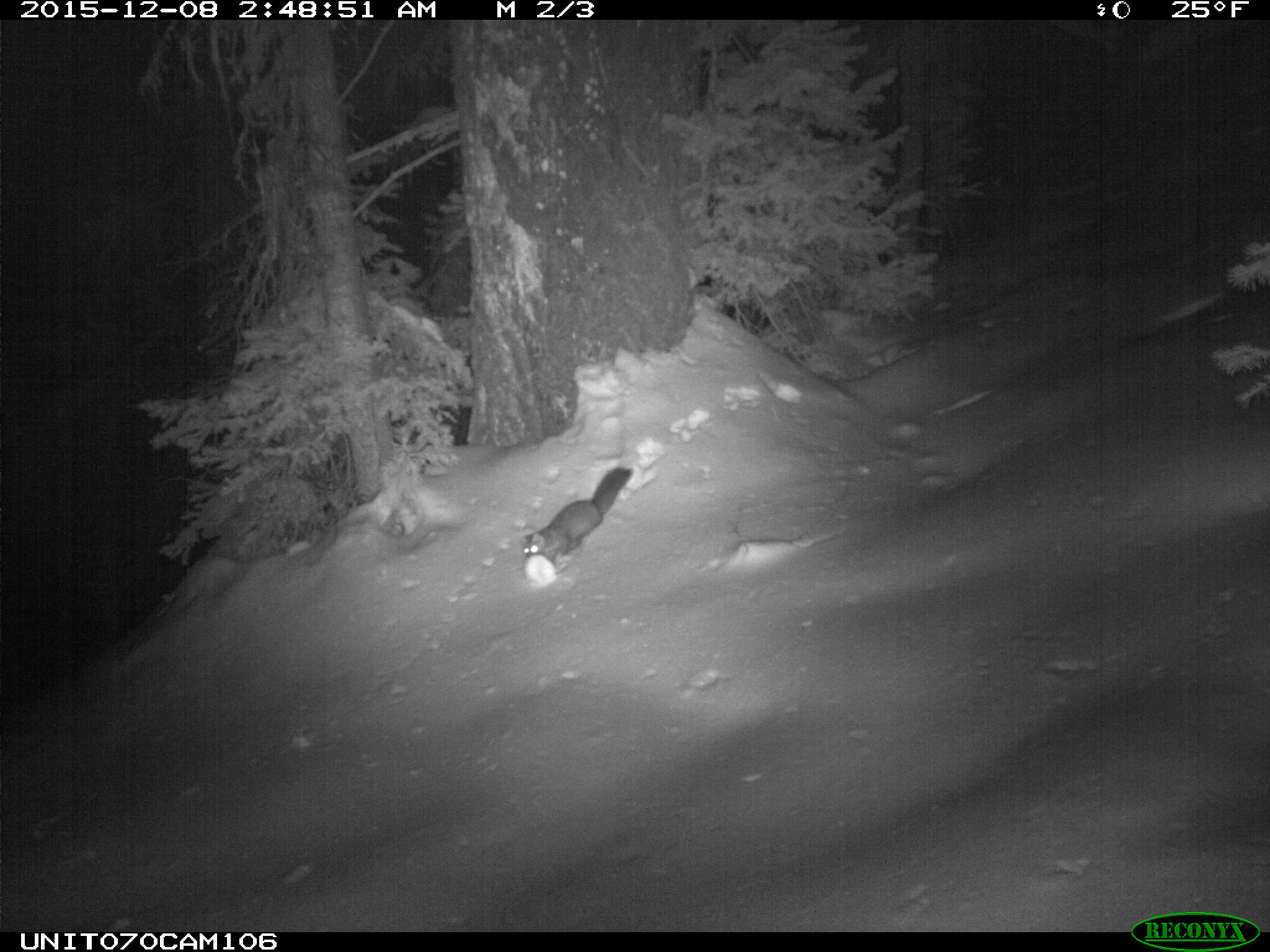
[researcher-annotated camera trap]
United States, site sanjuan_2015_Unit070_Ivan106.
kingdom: Animalia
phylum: Chordata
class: Mammalia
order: Carnivora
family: Mustelidae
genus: Martes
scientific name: Martes americana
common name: american marten